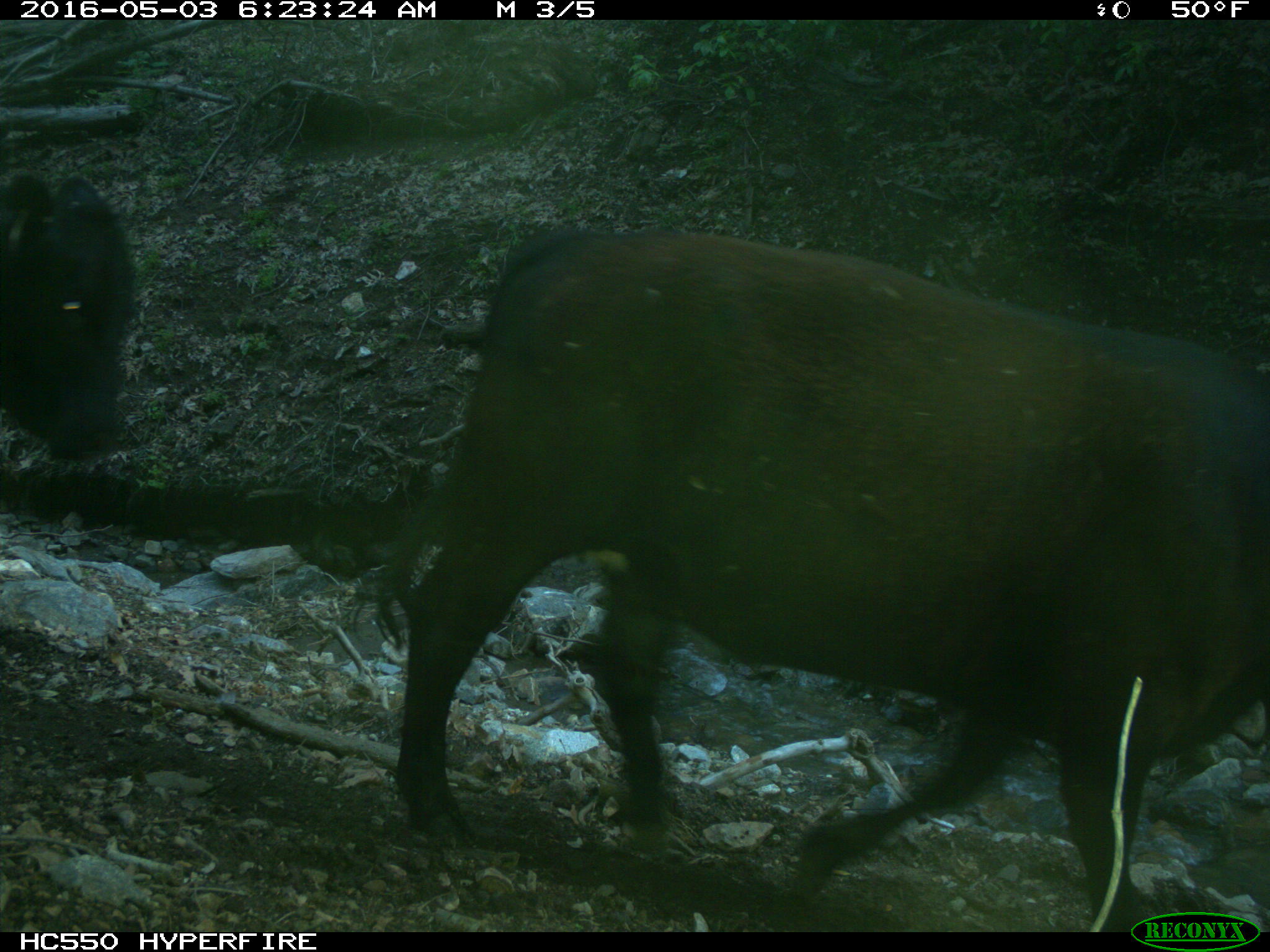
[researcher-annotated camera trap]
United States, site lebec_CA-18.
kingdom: Animalia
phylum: Chordata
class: Mammalia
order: Artiodactyla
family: Bovidae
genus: Bos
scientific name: Bos taurus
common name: domestic cow